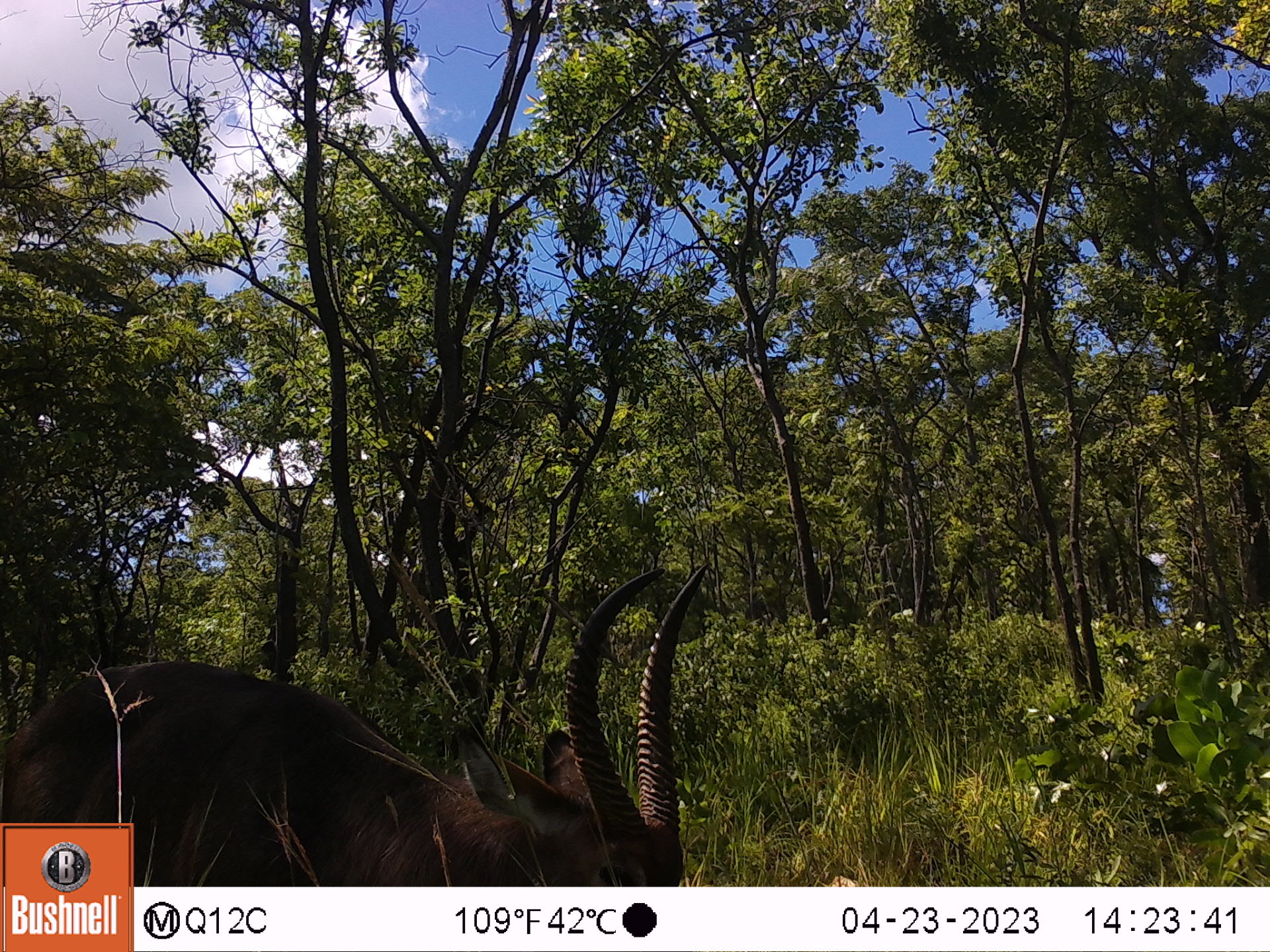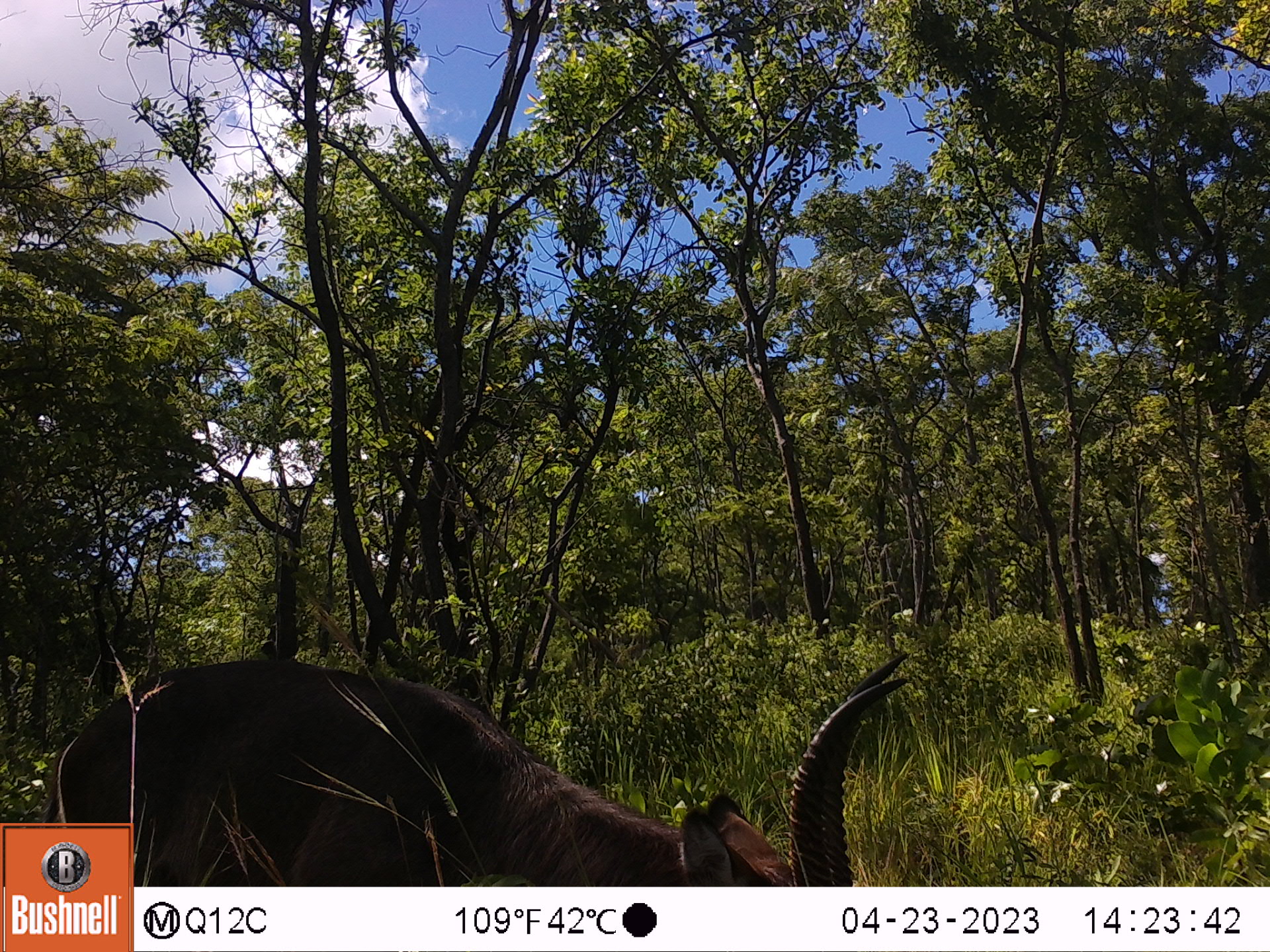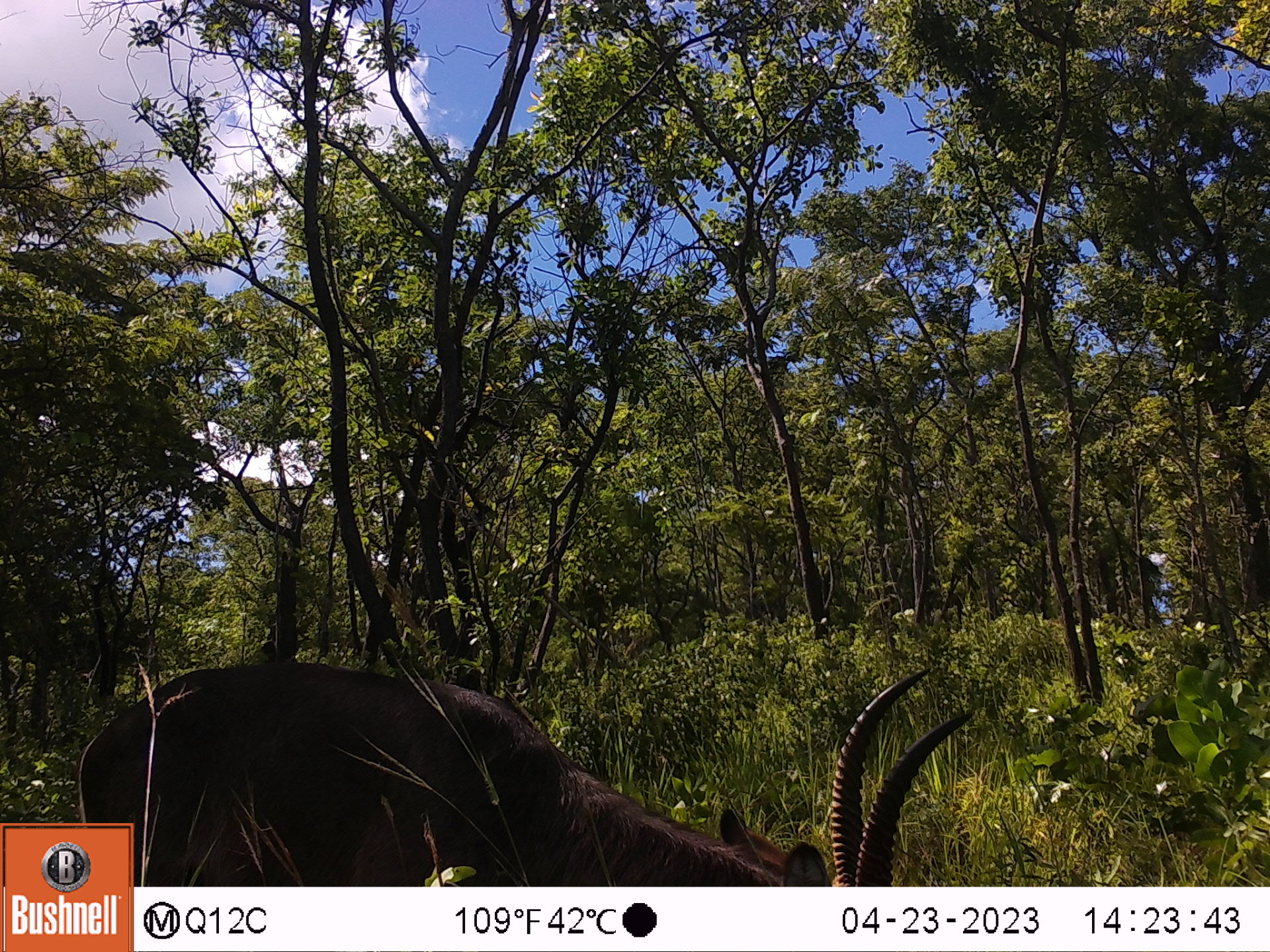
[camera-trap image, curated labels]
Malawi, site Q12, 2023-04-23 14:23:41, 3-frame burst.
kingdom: Animalia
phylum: Chordata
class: Mammalia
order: Artiodactyla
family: Bovidae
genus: Kobus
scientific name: Kobus ellipsiprymnus ellipsiprymnus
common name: common waterbuck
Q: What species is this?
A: Common waterbuck (Kobus ellipsiprymnus ellipsiprymnus).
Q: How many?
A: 1.